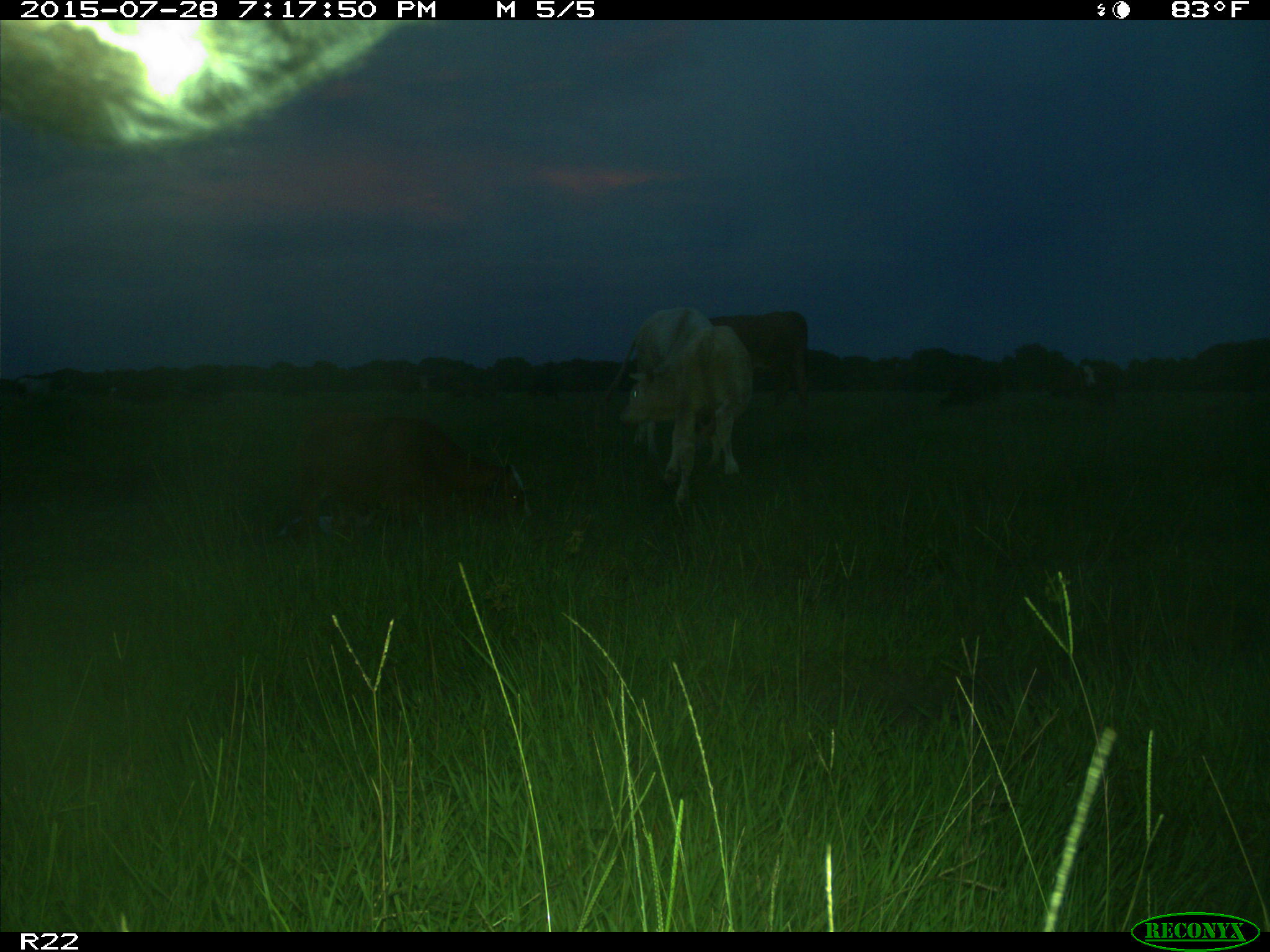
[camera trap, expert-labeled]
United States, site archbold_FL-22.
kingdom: Animalia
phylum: Chordata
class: Mammalia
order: Artiodactyla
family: Bovidae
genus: Bos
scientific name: Bos taurus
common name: domestic cow